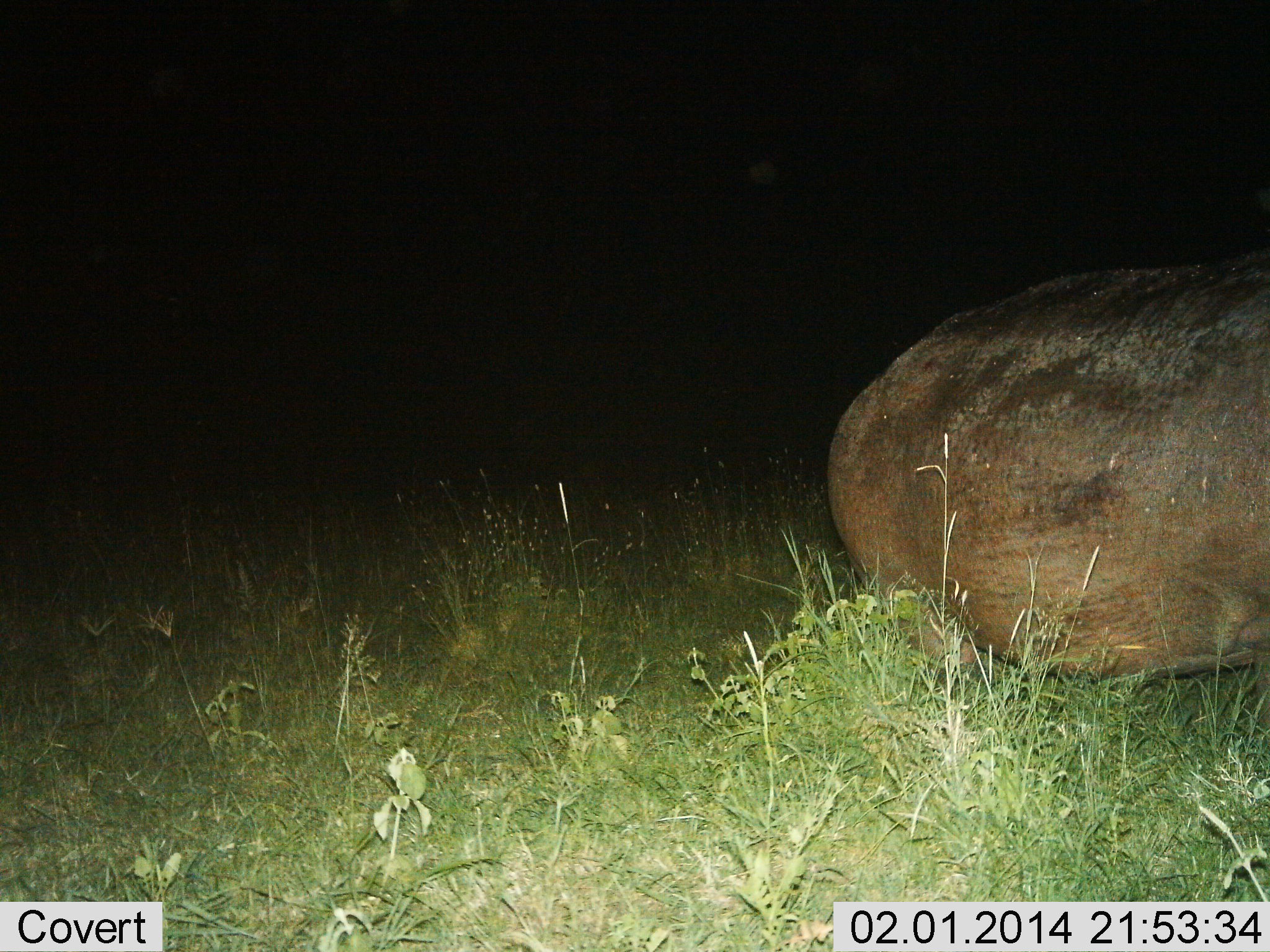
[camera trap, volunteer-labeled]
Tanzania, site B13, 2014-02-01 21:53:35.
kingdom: Animalia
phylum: Chordata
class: Mammalia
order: Artiodactyla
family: Hippopotamidae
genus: Hippopotamus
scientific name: Hippopotamus amphibius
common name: hippopotamus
Hippopotamus (Hippopotamus amphibius), count 1. Behavior (volunteer vote fractions): standing 70%, resting 0%, moving 30%, interacting 0%. Young present (vote fraction): 0%. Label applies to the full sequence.